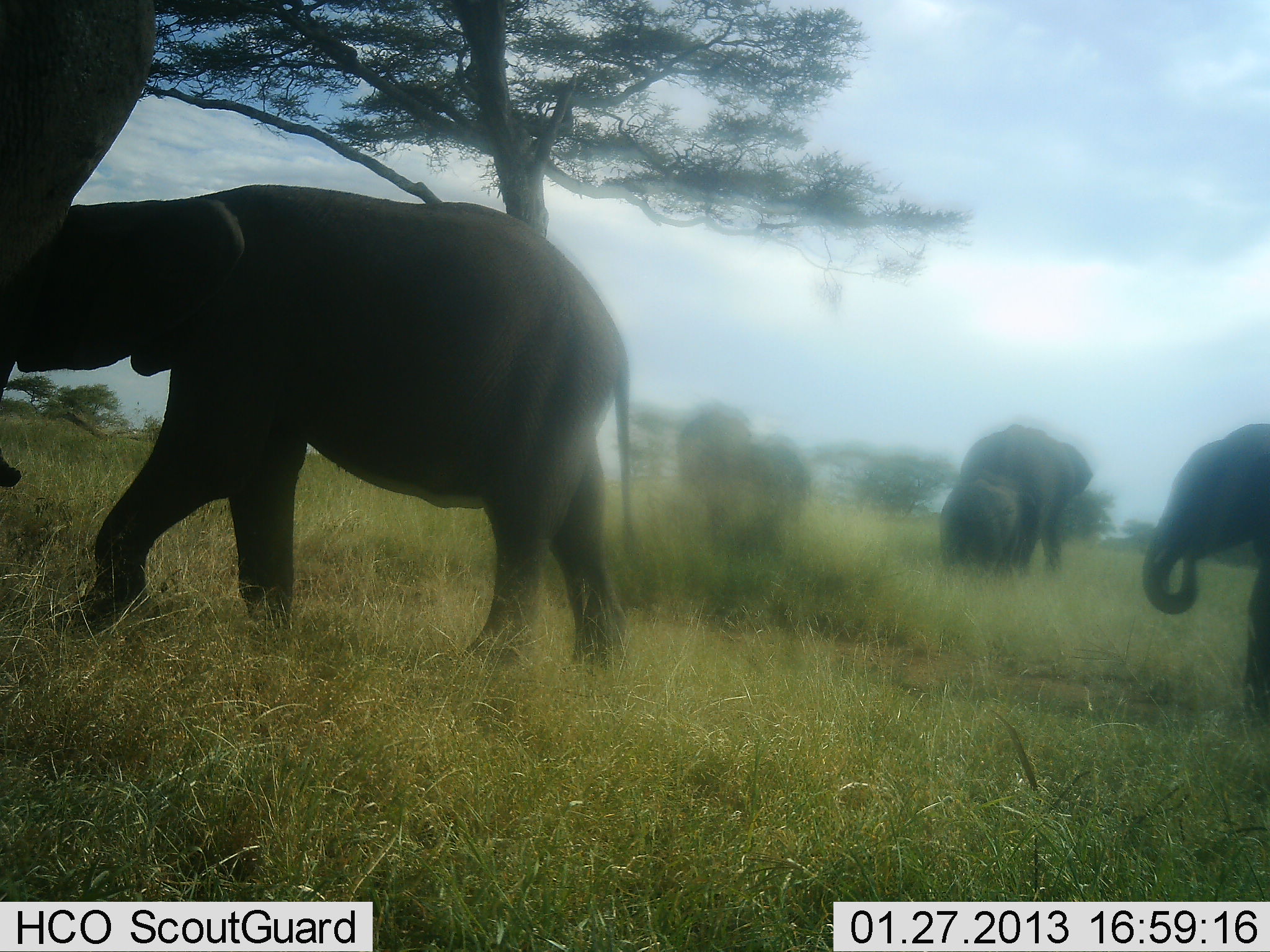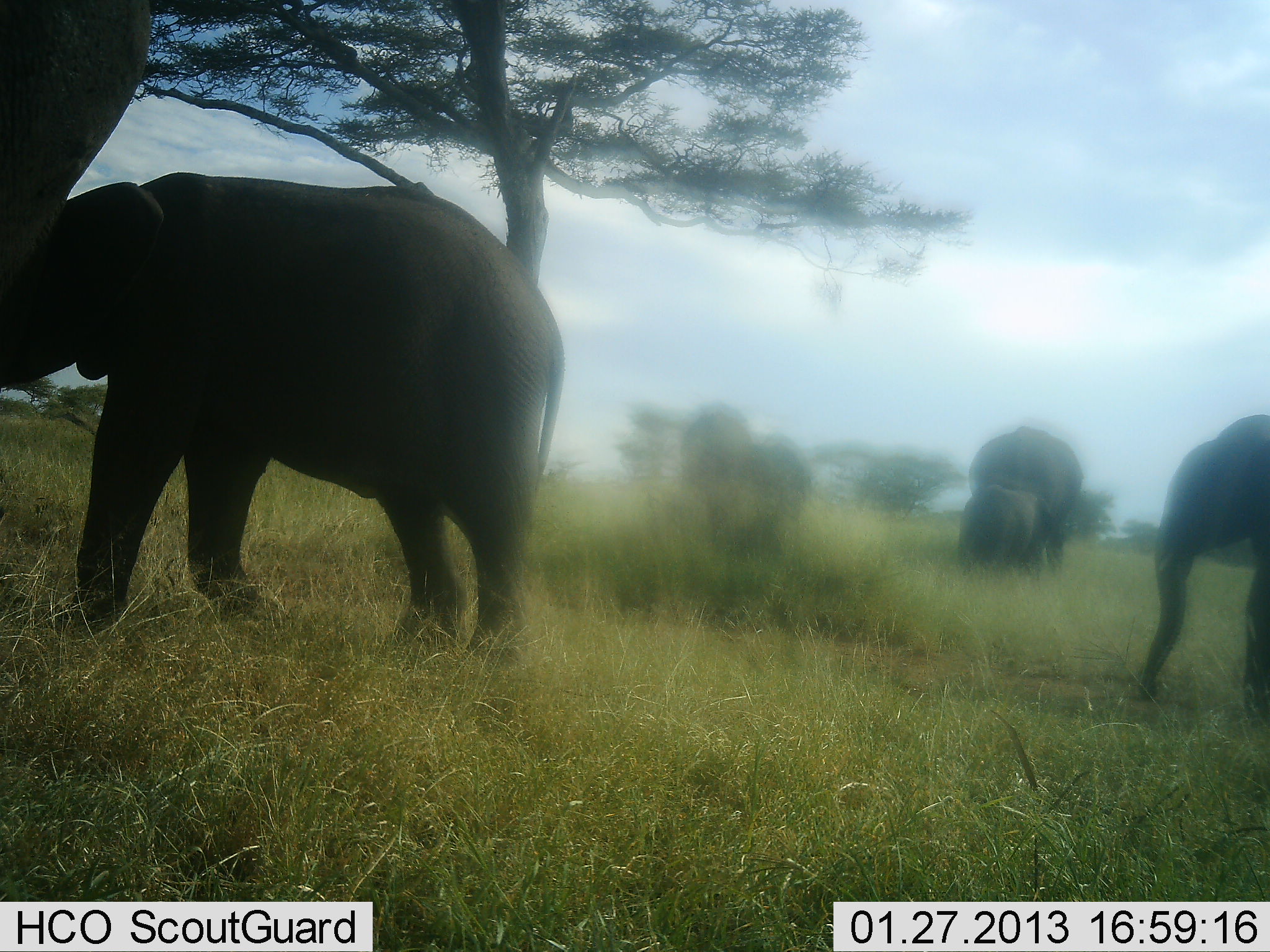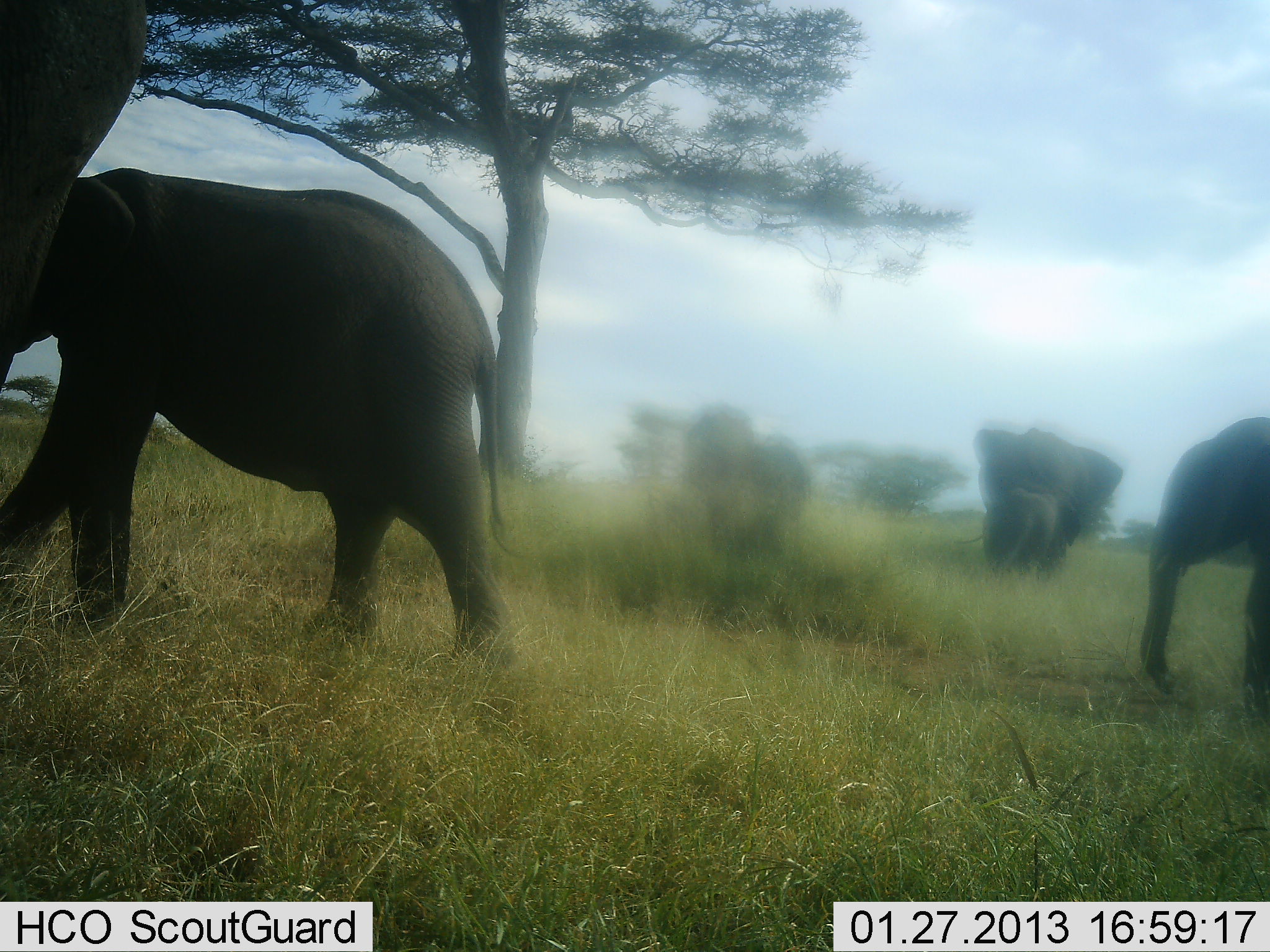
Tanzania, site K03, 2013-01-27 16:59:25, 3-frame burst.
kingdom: Animalia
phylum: Chordata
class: Mammalia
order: Proboscidea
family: Elephantidae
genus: Loxodonta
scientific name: Loxodonta africana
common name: african bush elephant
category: elephant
Elephant (african bush elephant) (Loxodonta africana), count 6. Behavior (volunteer vote fractions): standing 52%, resting 3%, moving 48%, interacting 13%. Young present (vote fraction): 68%. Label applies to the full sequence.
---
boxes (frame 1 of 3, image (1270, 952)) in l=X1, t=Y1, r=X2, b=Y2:
animal: l=11, t=183, r=634, b=670; l=0, t=1, r=161, b=490; l=1139, t=423, r=1270, b=715; l=956, t=420, r=1097, b=564; l=936, t=474, r=1039, b=571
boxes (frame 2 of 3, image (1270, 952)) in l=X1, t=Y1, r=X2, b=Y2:
animal: l=24, t=169, r=567, b=646; l=1, t=0, r=154, b=382; l=1139, t=410, r=1270, b=715; l=969, t=426, r=1083, b=567; l=959, t=485, r=1034, b=566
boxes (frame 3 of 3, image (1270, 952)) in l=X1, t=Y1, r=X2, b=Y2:
animal: l=0, t=168, r=518, b=665; l=0, t=0, r=148, b=382; l=1139, t=416, r=1270, b=715; l=972, t=427, r=1123, b=567; l=956, t=488, r=1081, b=575